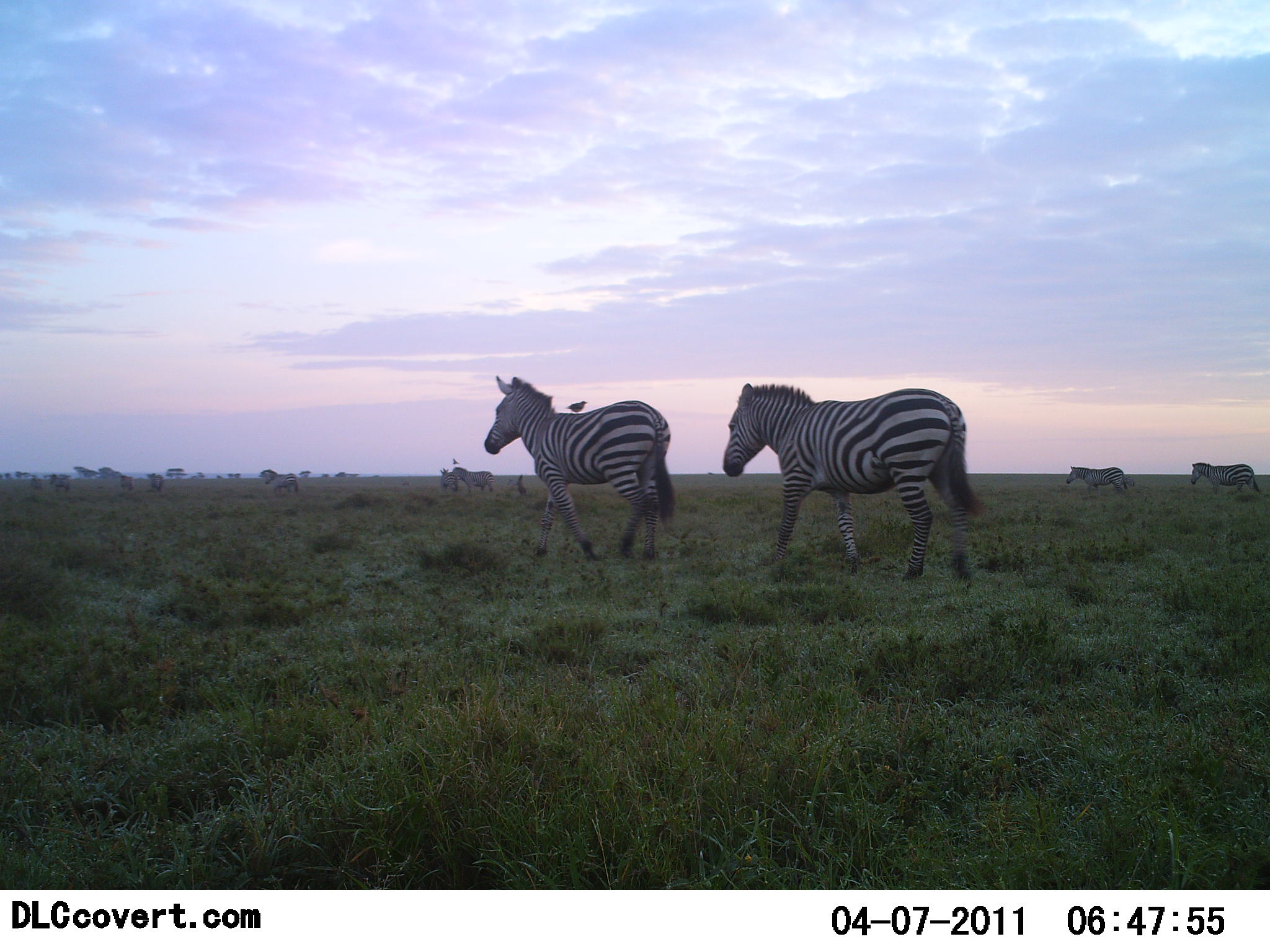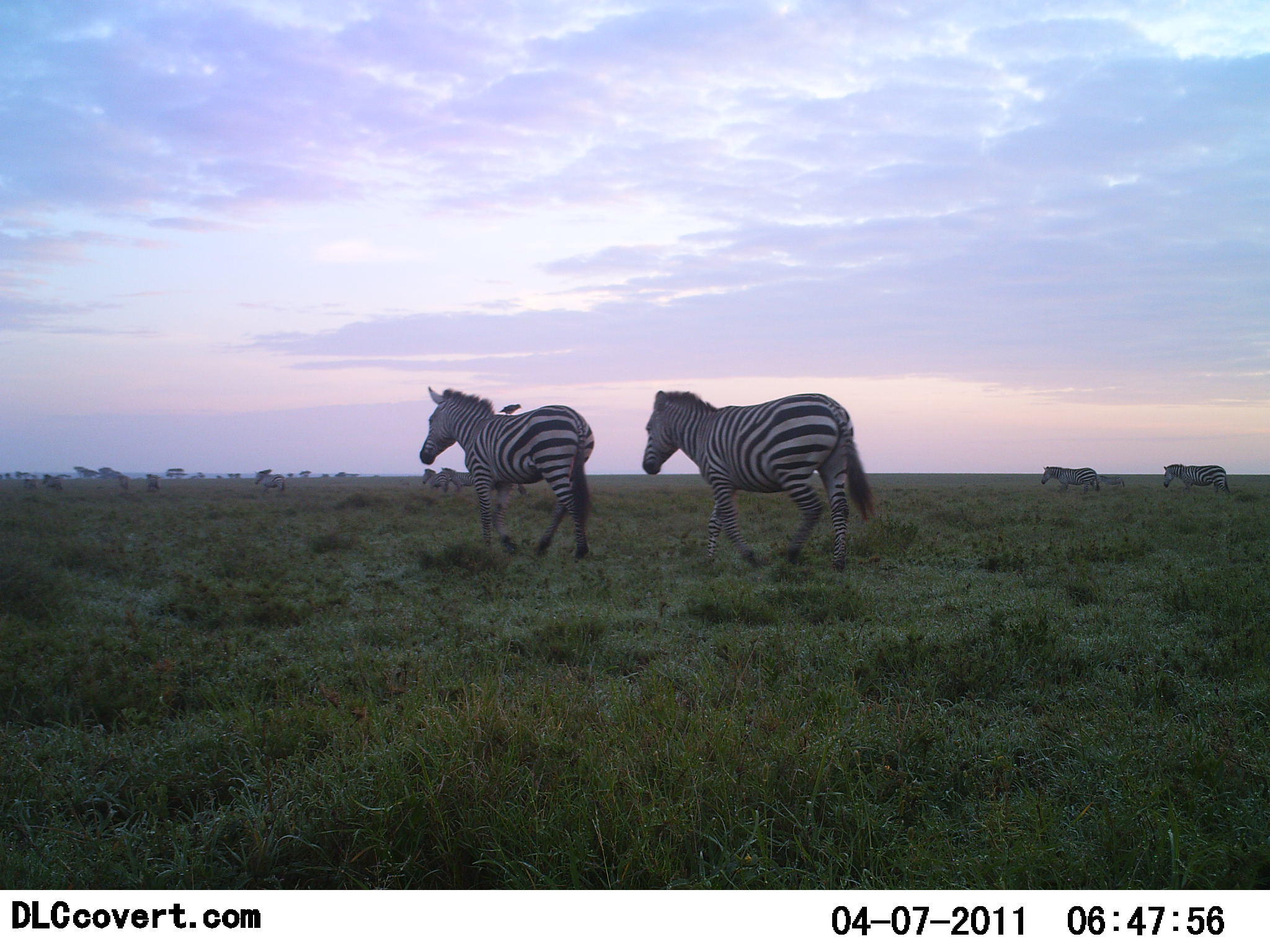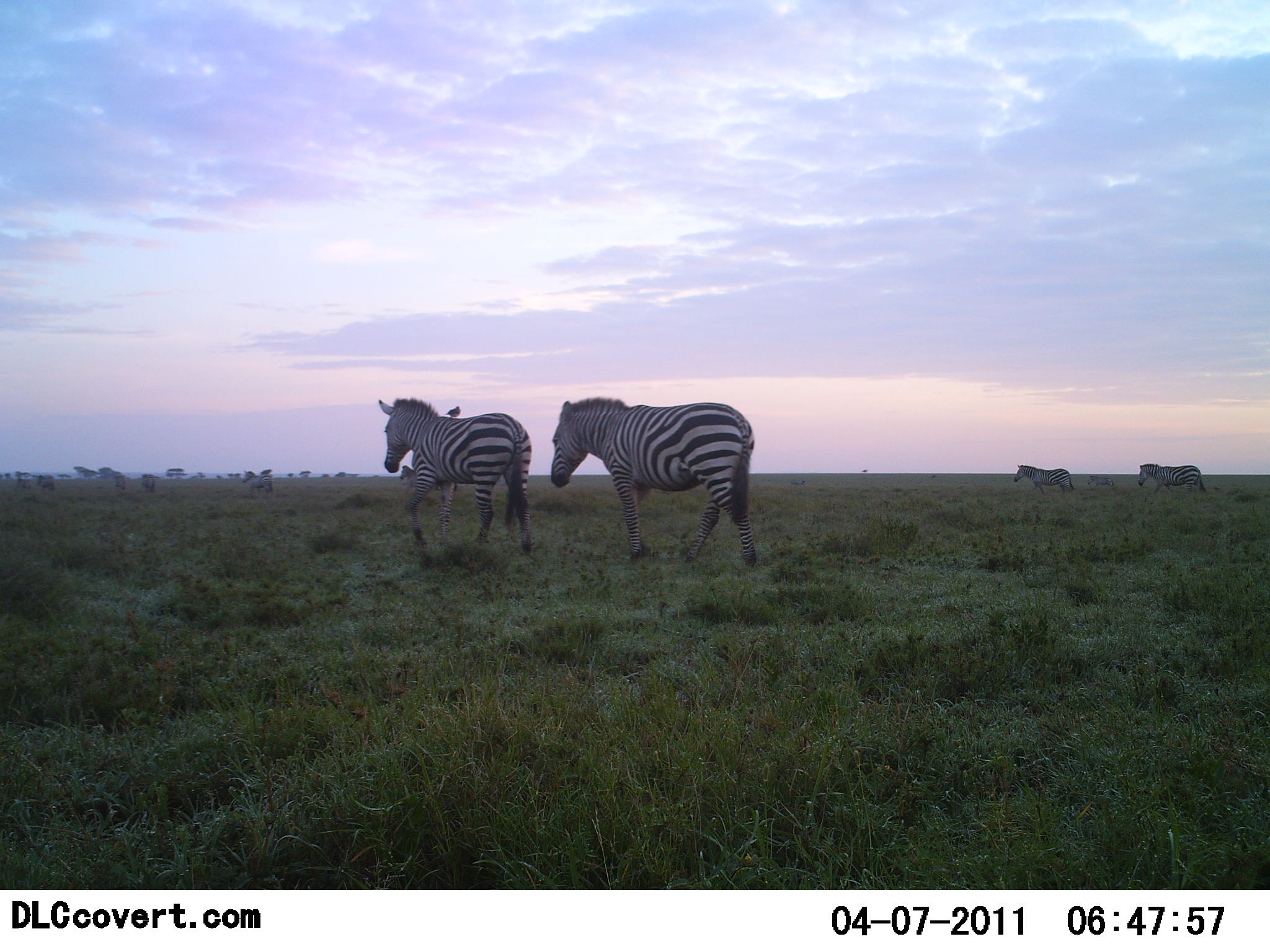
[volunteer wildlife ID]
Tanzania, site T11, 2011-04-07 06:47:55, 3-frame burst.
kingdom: Animalia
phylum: Chordata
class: Mammalia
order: Perissodactyla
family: Equidae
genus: Equus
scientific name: Equus quagga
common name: plains zebra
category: zebra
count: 10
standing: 8%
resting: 0%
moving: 100%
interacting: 0%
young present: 0%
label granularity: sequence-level